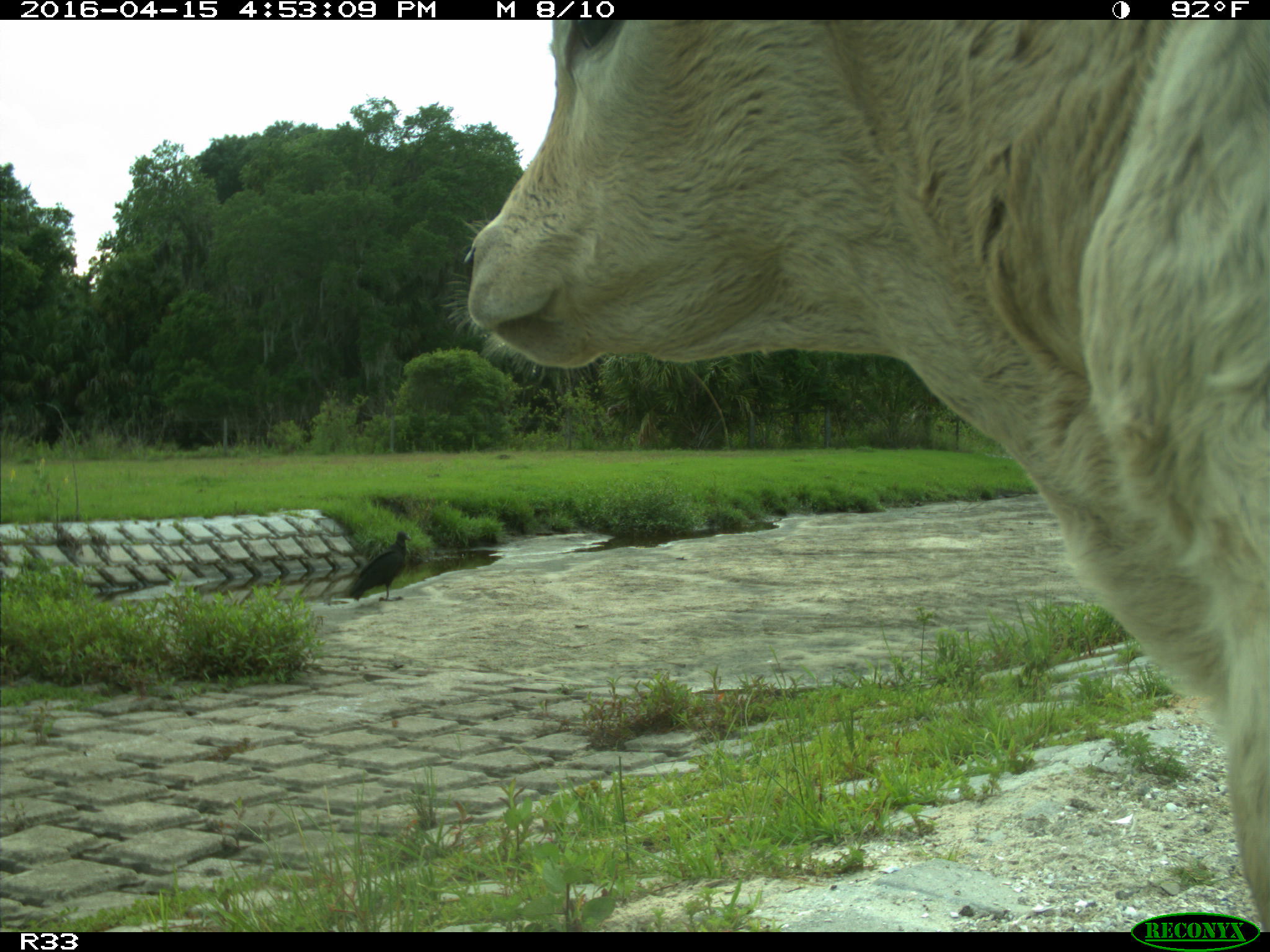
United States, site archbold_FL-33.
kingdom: Animalia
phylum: Chordata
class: Mammalia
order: Artiodactyla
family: Bovidae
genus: Bos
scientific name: Bos taurus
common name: domestic cow